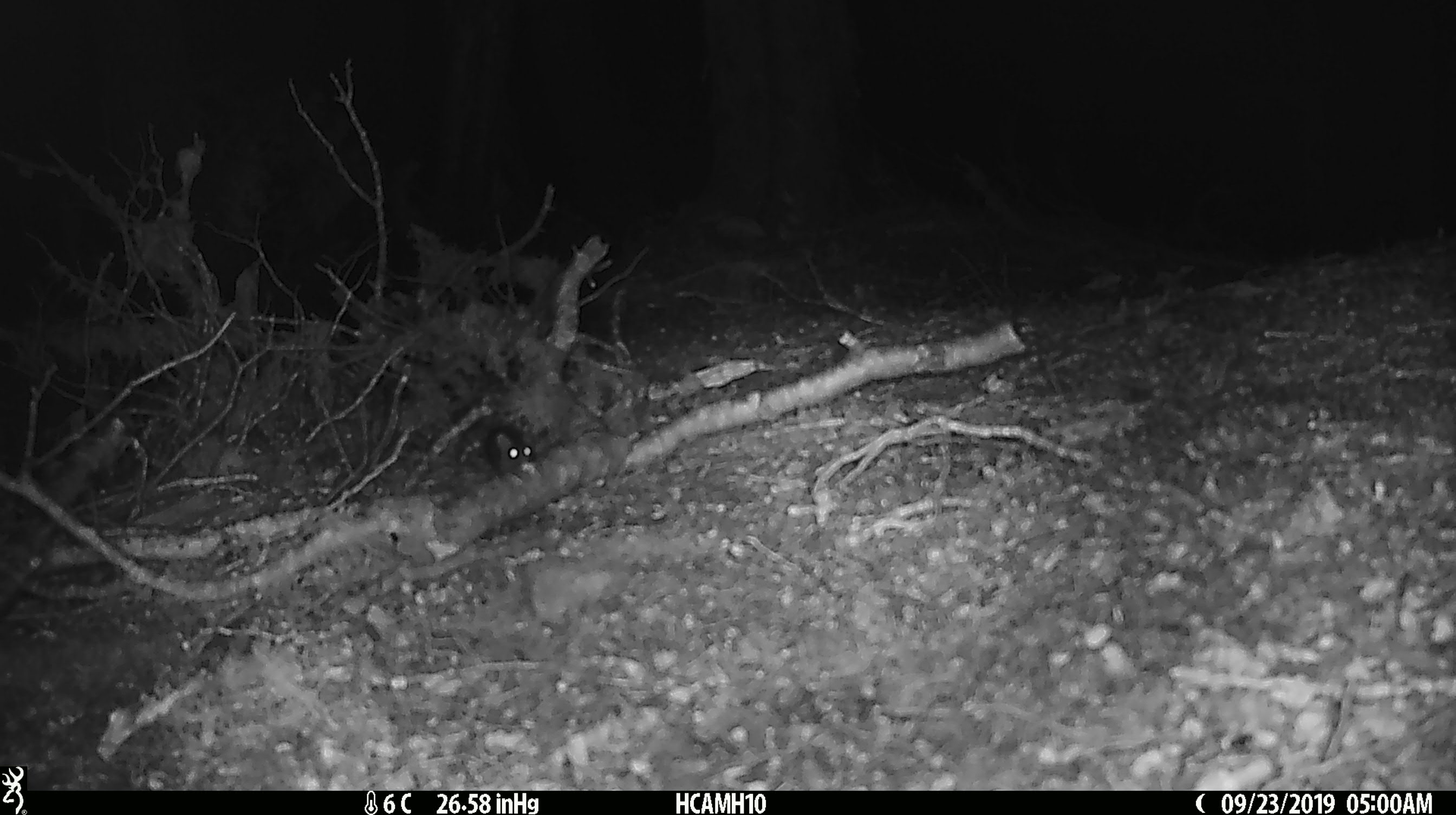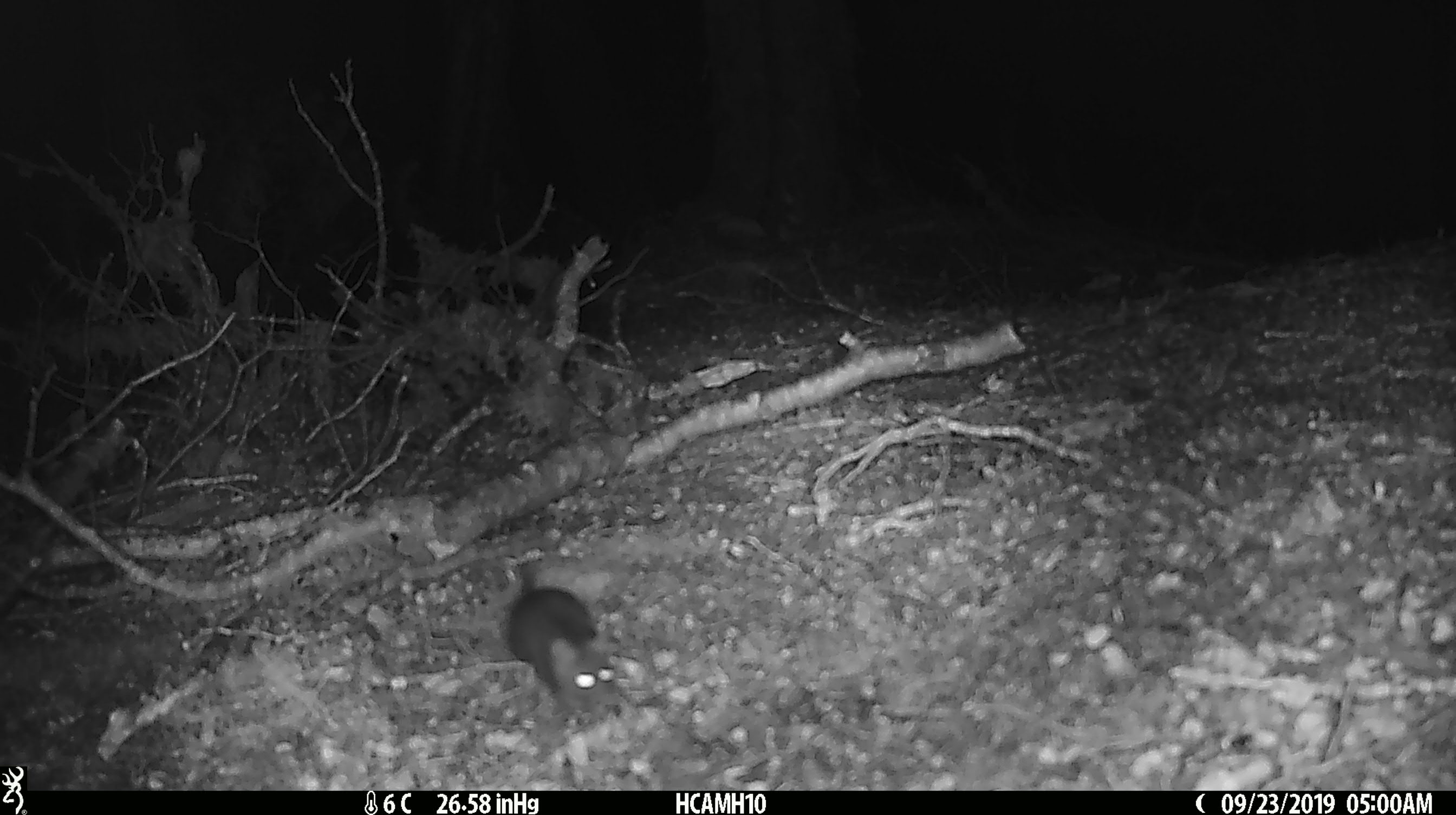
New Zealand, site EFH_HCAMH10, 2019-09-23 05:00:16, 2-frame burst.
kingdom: Animalia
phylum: Chordata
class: Mammalia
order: Rodentia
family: Muridae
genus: Mus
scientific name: Mus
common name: mouse